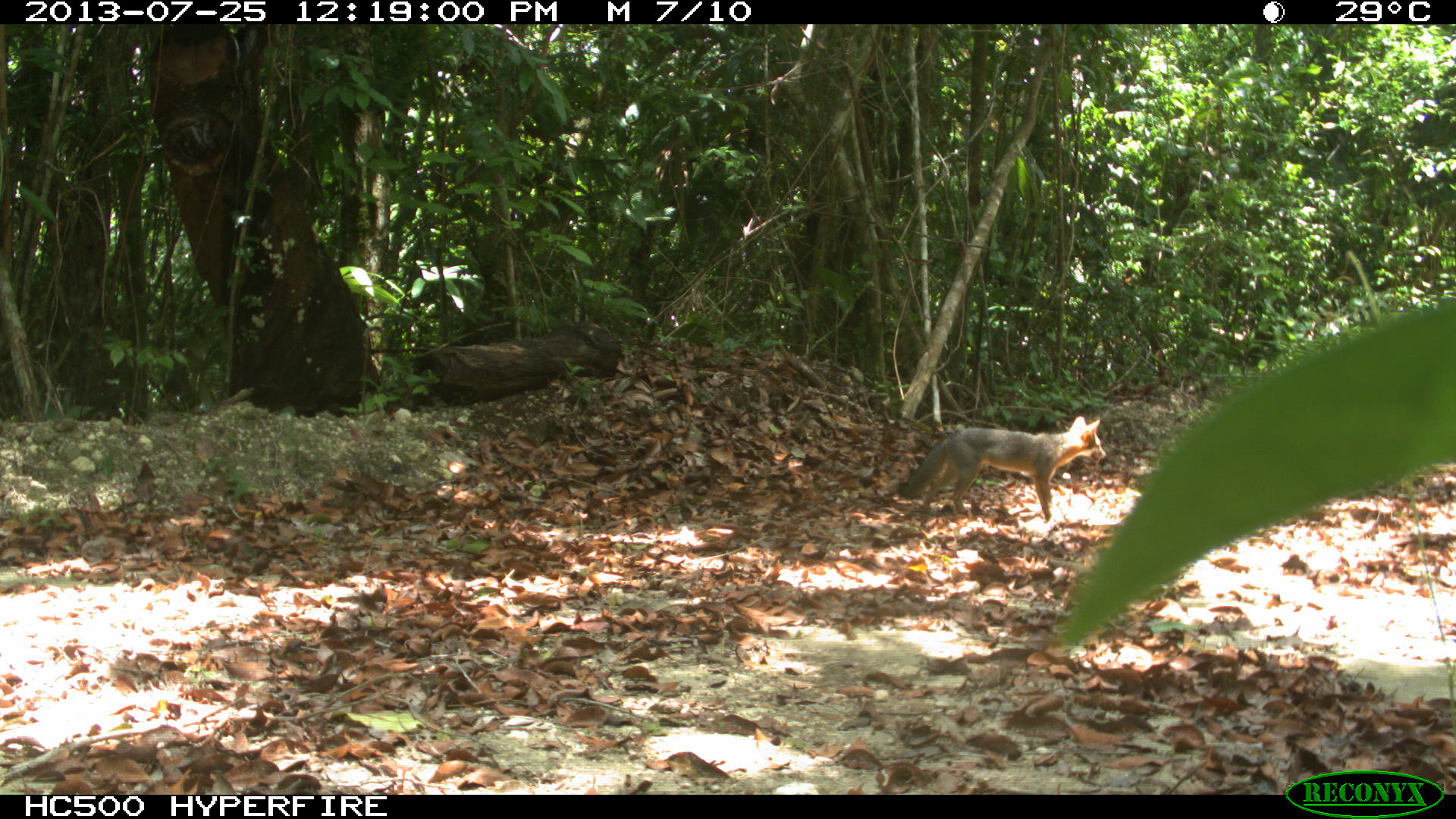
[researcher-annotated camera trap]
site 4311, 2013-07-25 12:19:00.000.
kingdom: Animalia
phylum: Chordata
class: Mammalia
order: Carnivora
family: Canidae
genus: Urocyon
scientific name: Urocyon cinereoargenteus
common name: gray fox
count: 1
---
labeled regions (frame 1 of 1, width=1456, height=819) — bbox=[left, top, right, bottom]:
urocyon cinereoargenteus: bbox=[895, 416, 1106, 521]